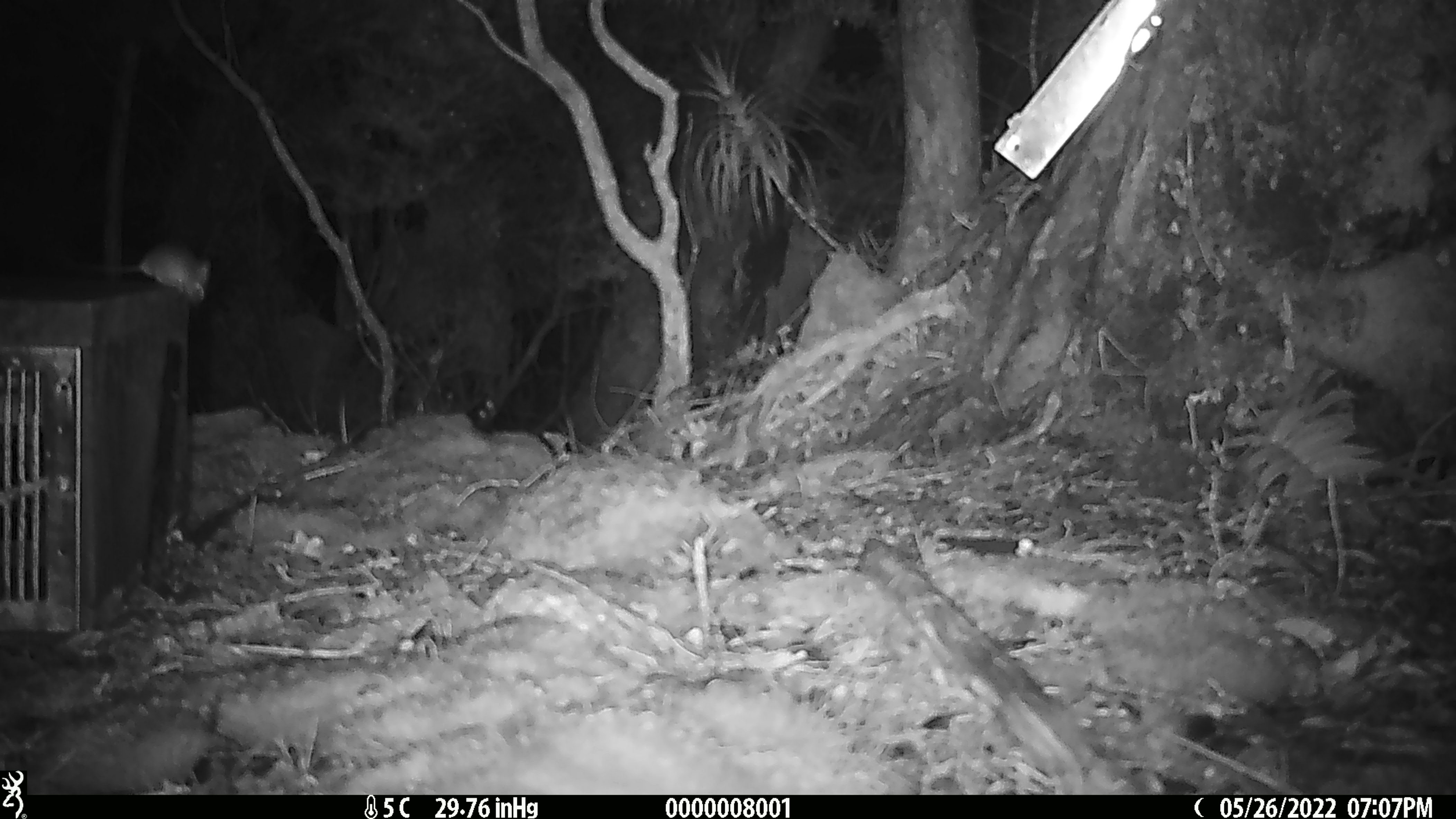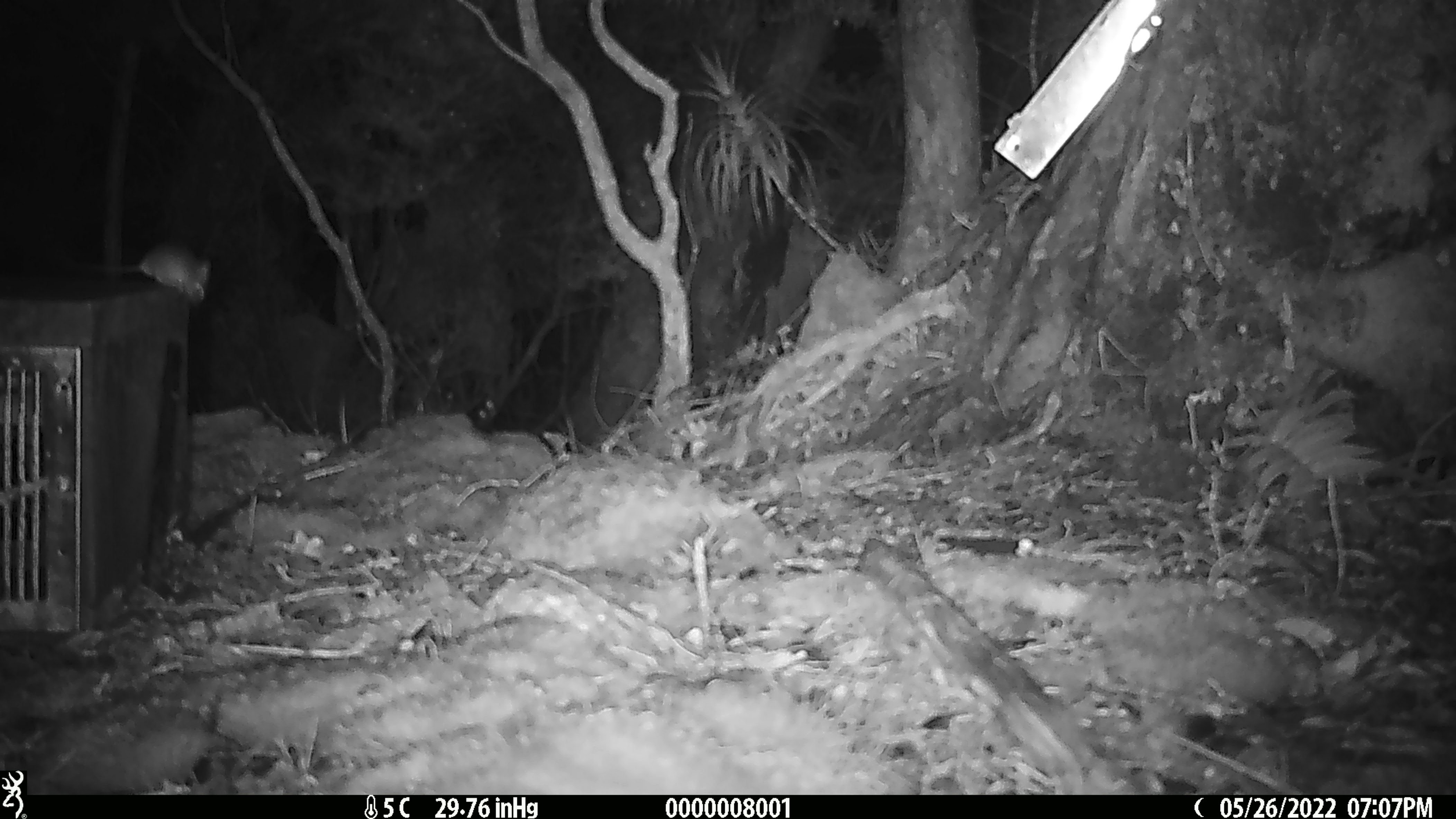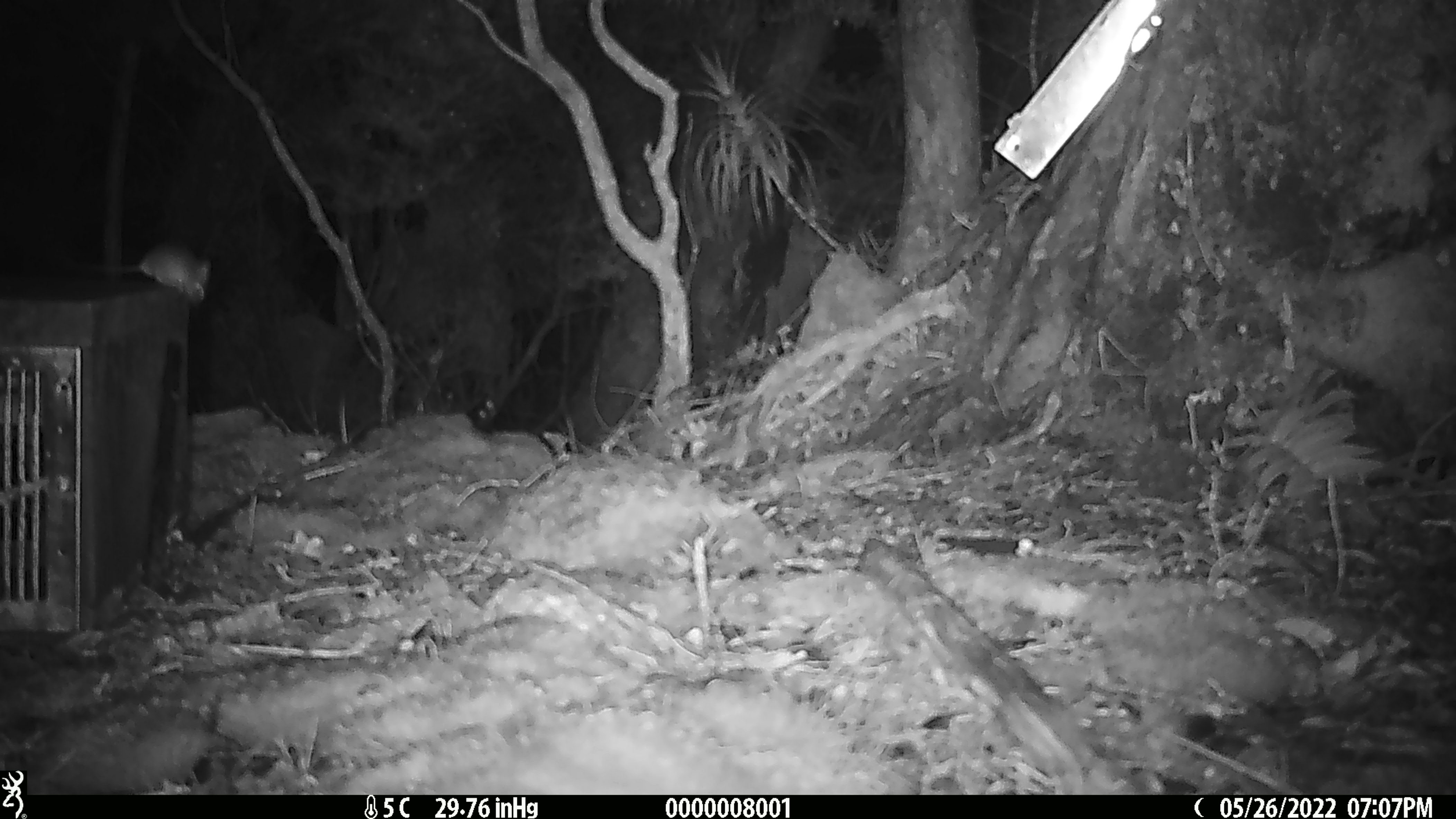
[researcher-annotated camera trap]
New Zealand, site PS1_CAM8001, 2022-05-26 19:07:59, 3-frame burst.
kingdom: Animalia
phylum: Chordata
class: Mammalia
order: Rodentia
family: Muridae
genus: Mus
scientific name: Mus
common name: mouse